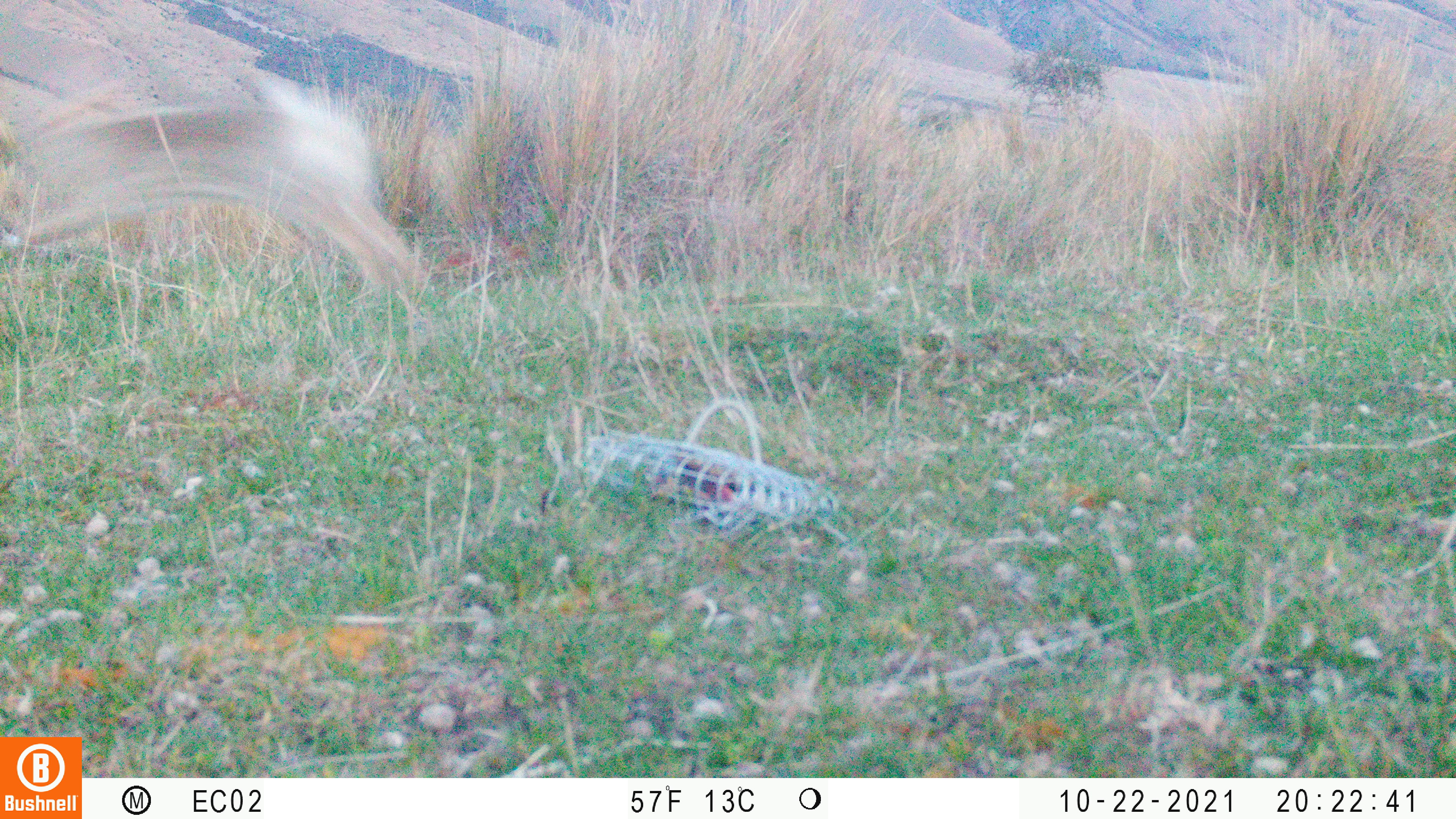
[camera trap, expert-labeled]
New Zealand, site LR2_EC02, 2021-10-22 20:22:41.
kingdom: Animalia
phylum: Chordata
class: Mammalia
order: Lagomorpha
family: Leporidae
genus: Oryctolagus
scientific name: Oryctolagus cuniculus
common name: european rabbit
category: rabbit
Rabbit (european rabbit) (Oryctolagus cuniculus).